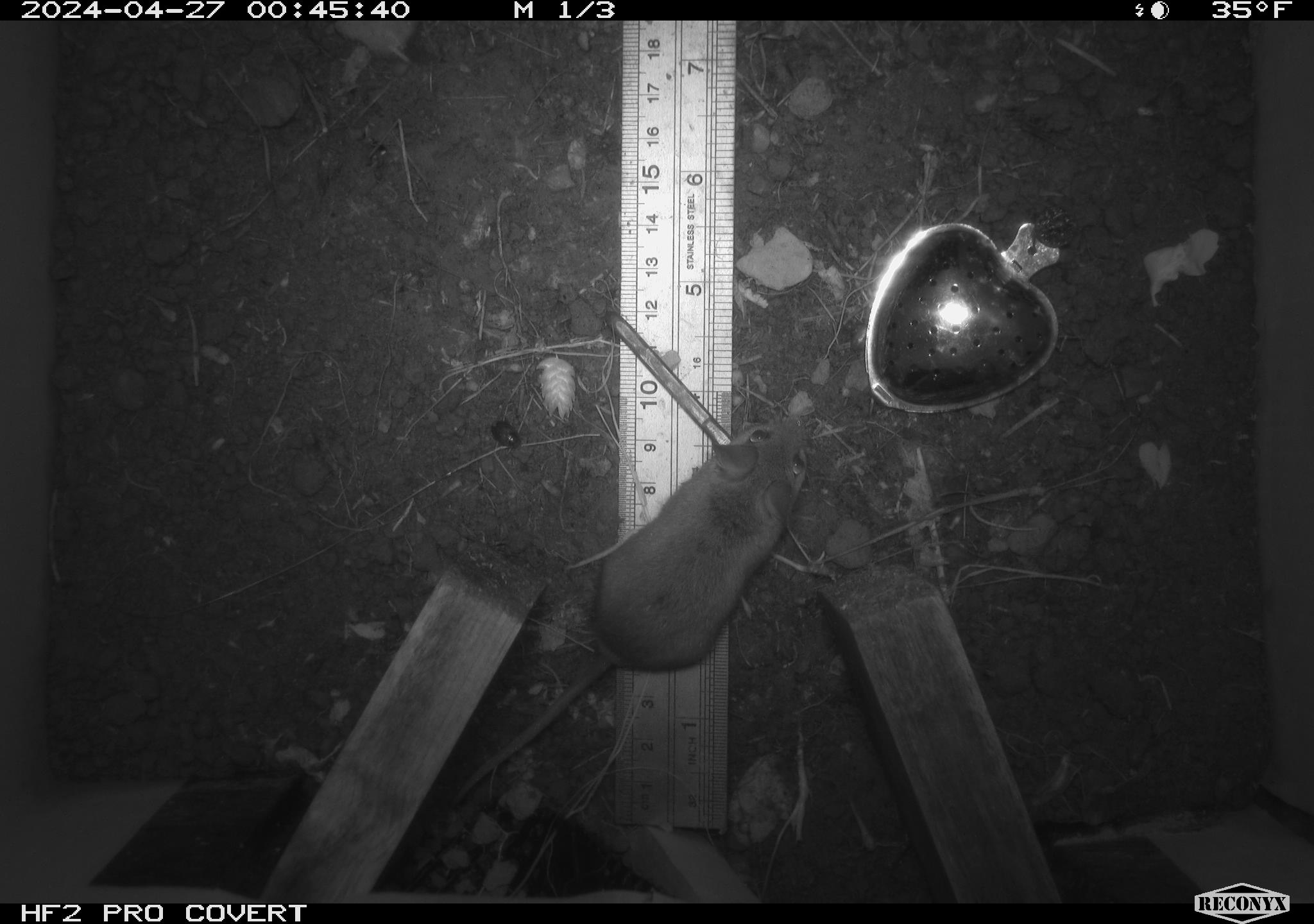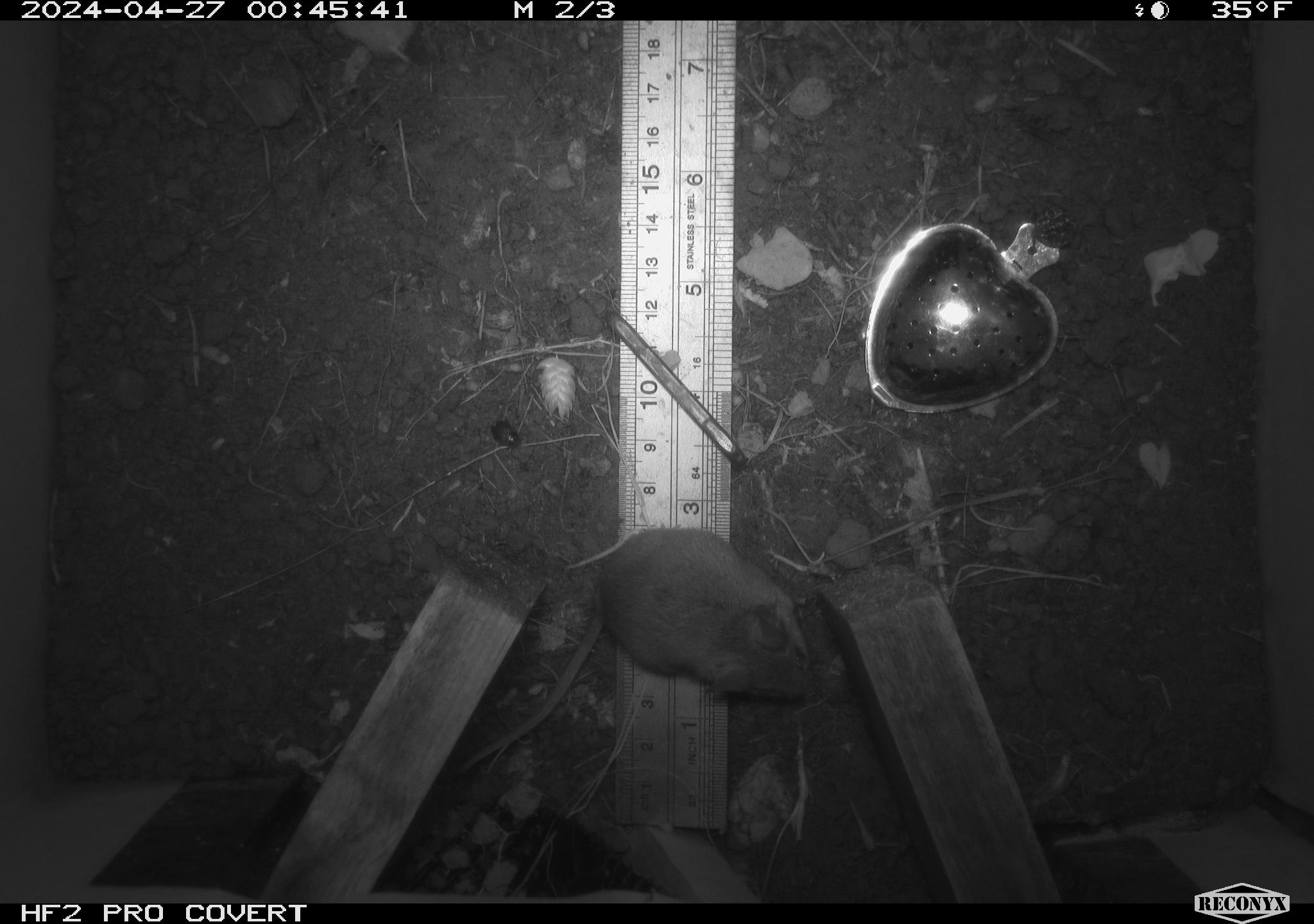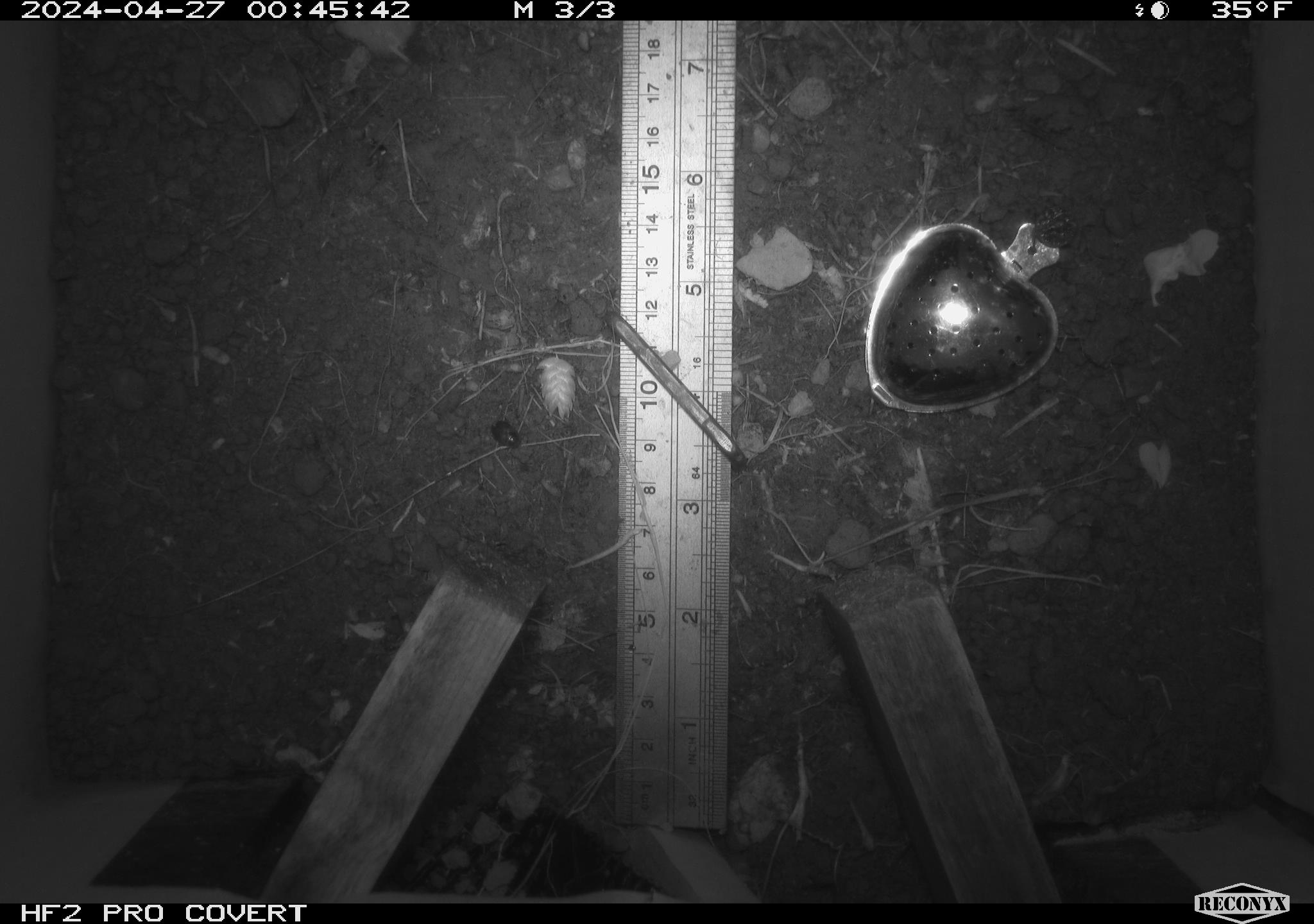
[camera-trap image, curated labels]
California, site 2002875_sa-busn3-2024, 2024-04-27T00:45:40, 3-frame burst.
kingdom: Animalia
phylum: Chordata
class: Mammalia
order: Rodentia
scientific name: Rodentia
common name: mouse species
Mouse species (Rodentia).